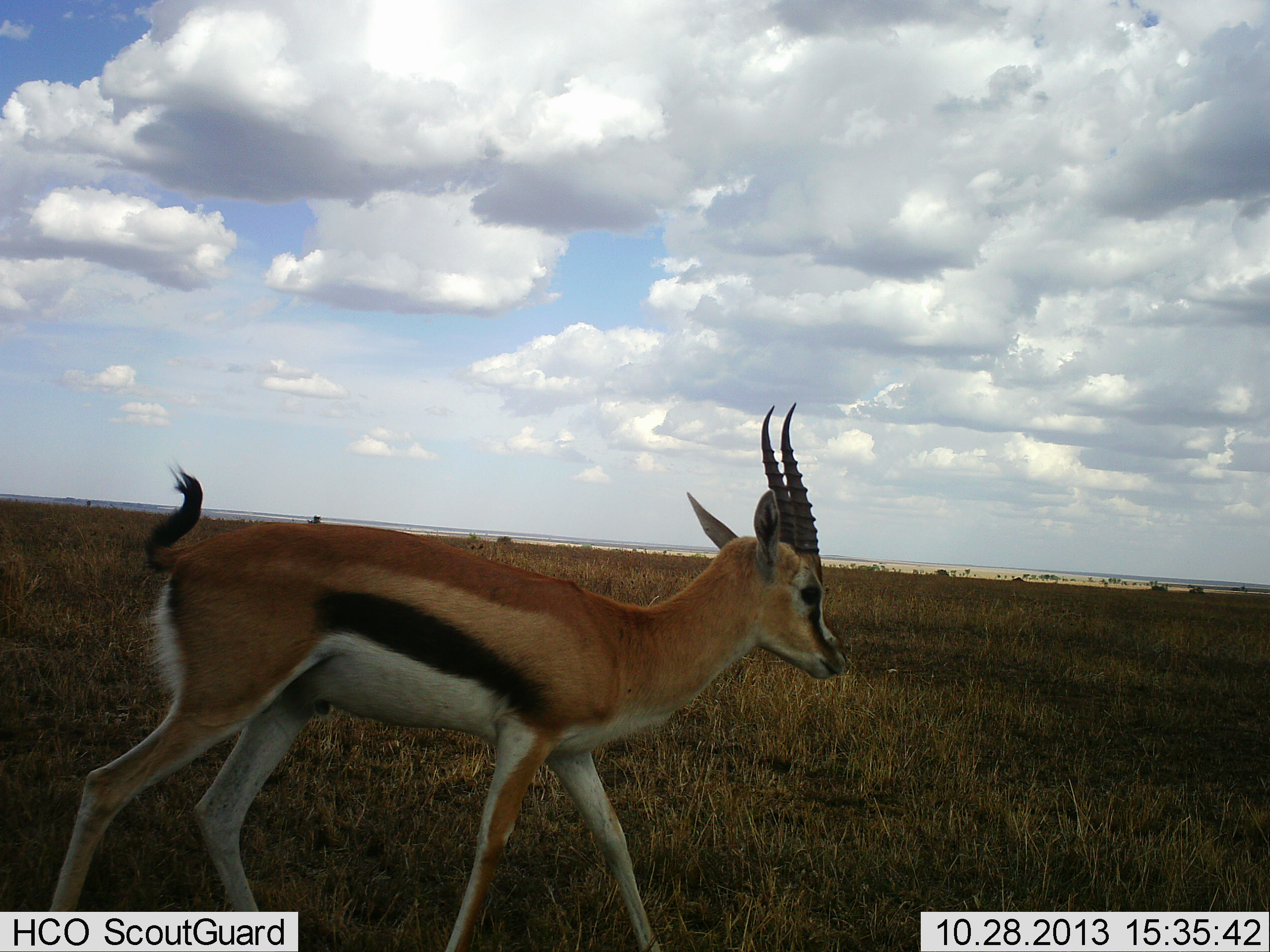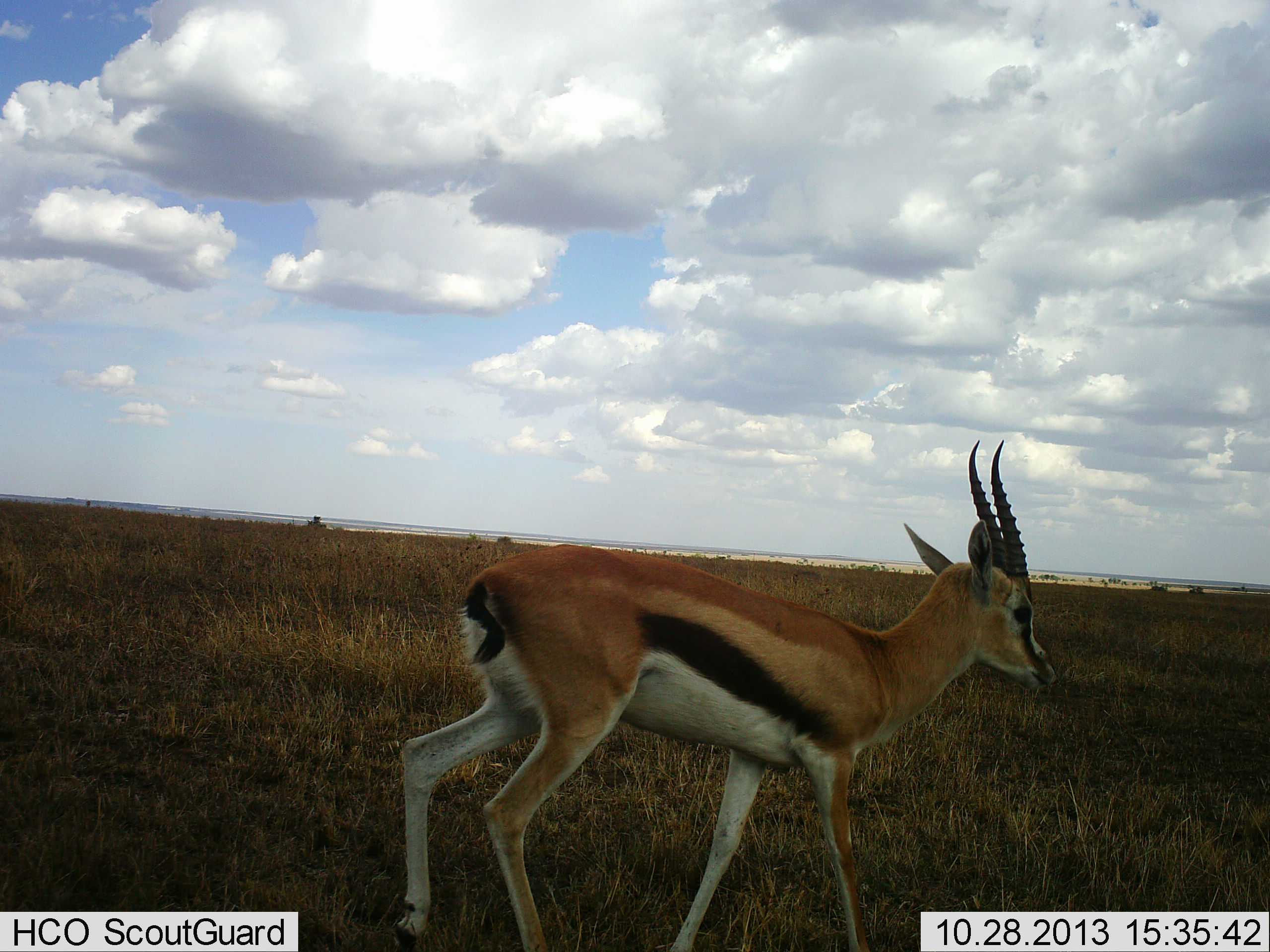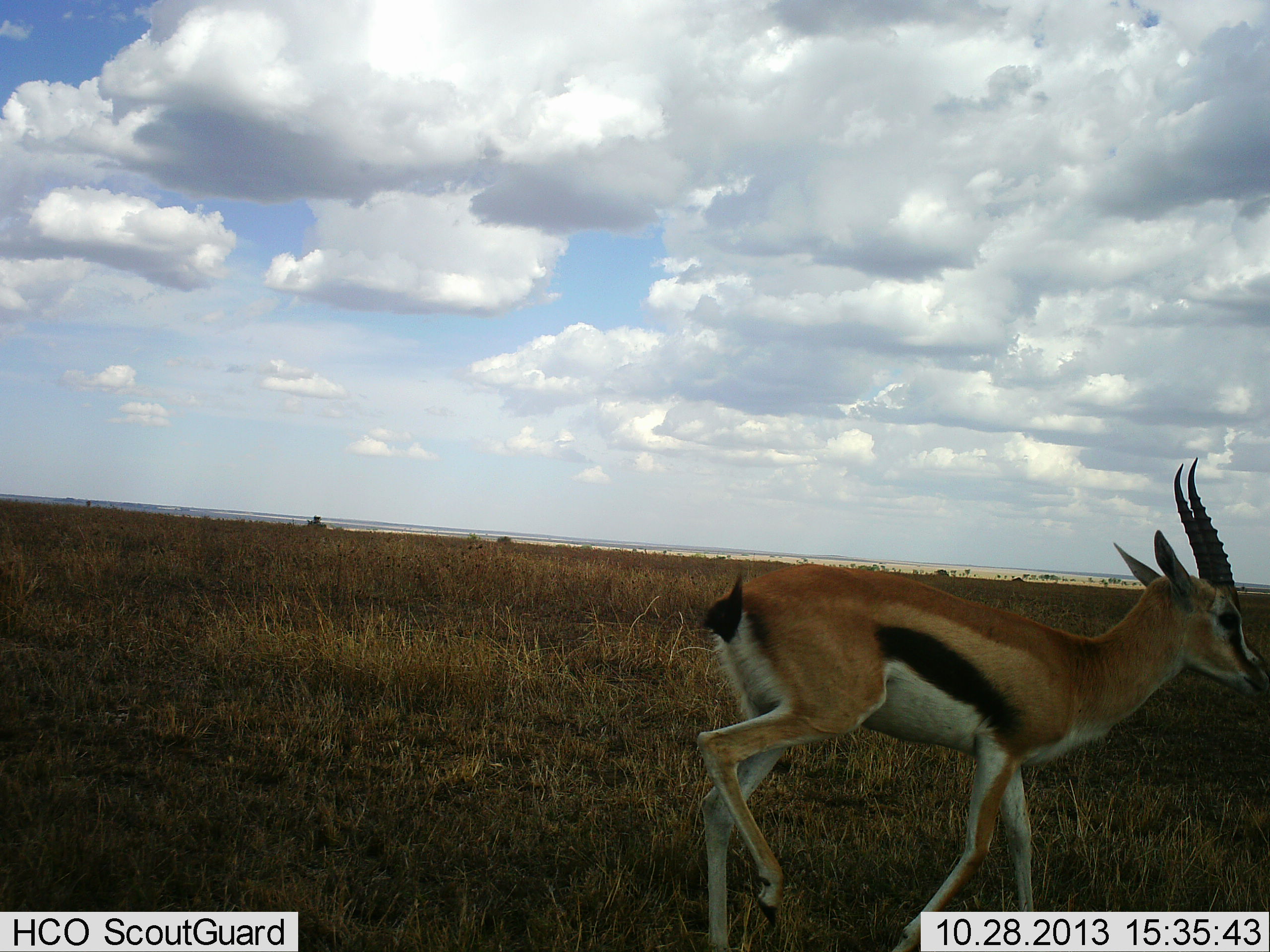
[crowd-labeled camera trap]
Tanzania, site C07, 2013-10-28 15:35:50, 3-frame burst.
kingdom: Animalia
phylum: Chordata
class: Mammalia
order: Artiodactyla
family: Bovidae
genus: Eudorcas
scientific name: Eudorcas thomsonii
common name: thomson's gazelle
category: gazellethomsons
Gazellethomsons (thomson's gazelle) (Eudorcas thomsonii), count 1. Behavior (volunteer vote fractions): standing 9%, resting 0%, moving 100%, interacting 0%. Young present (vote fraction): 0%. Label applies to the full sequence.